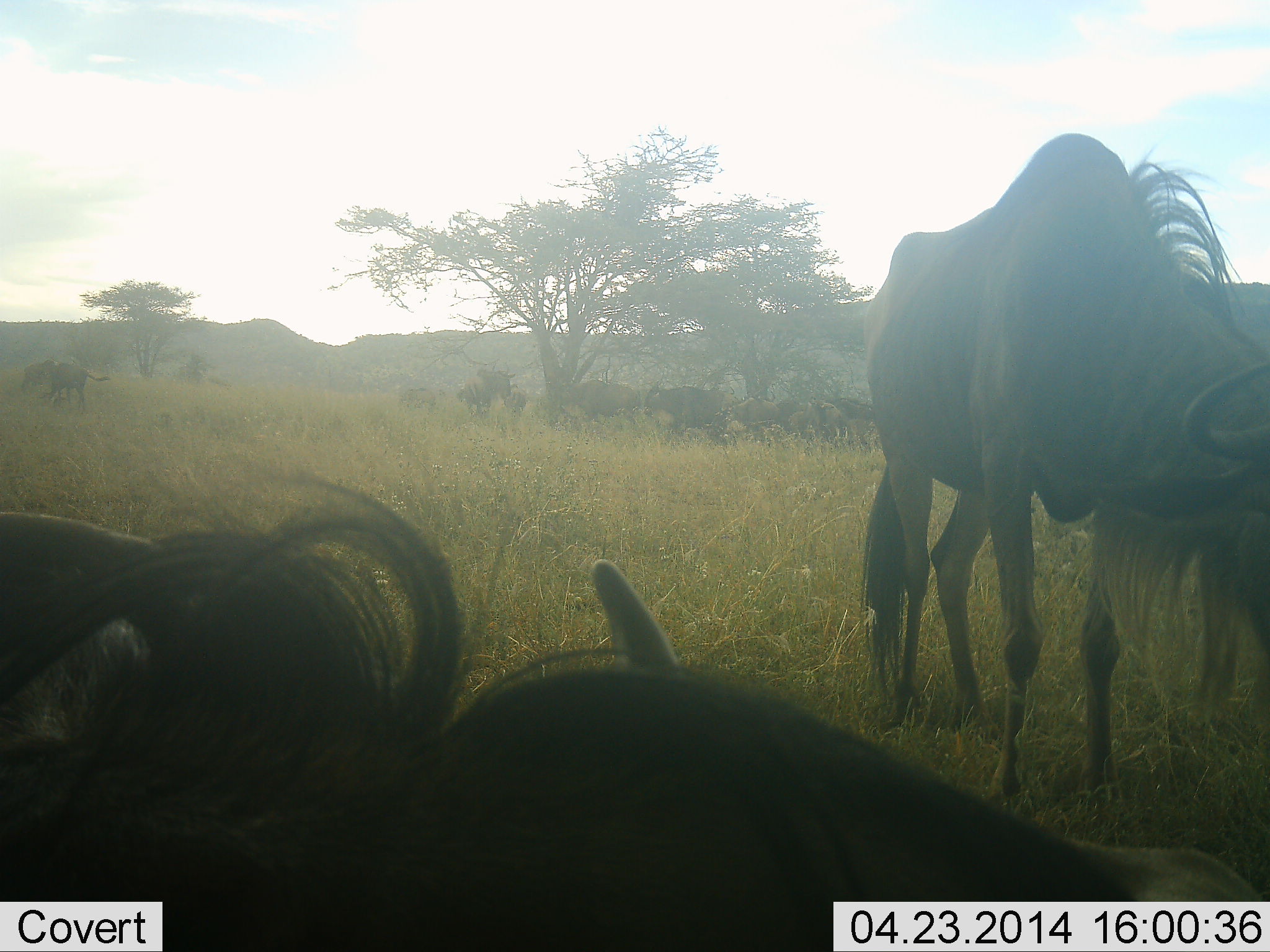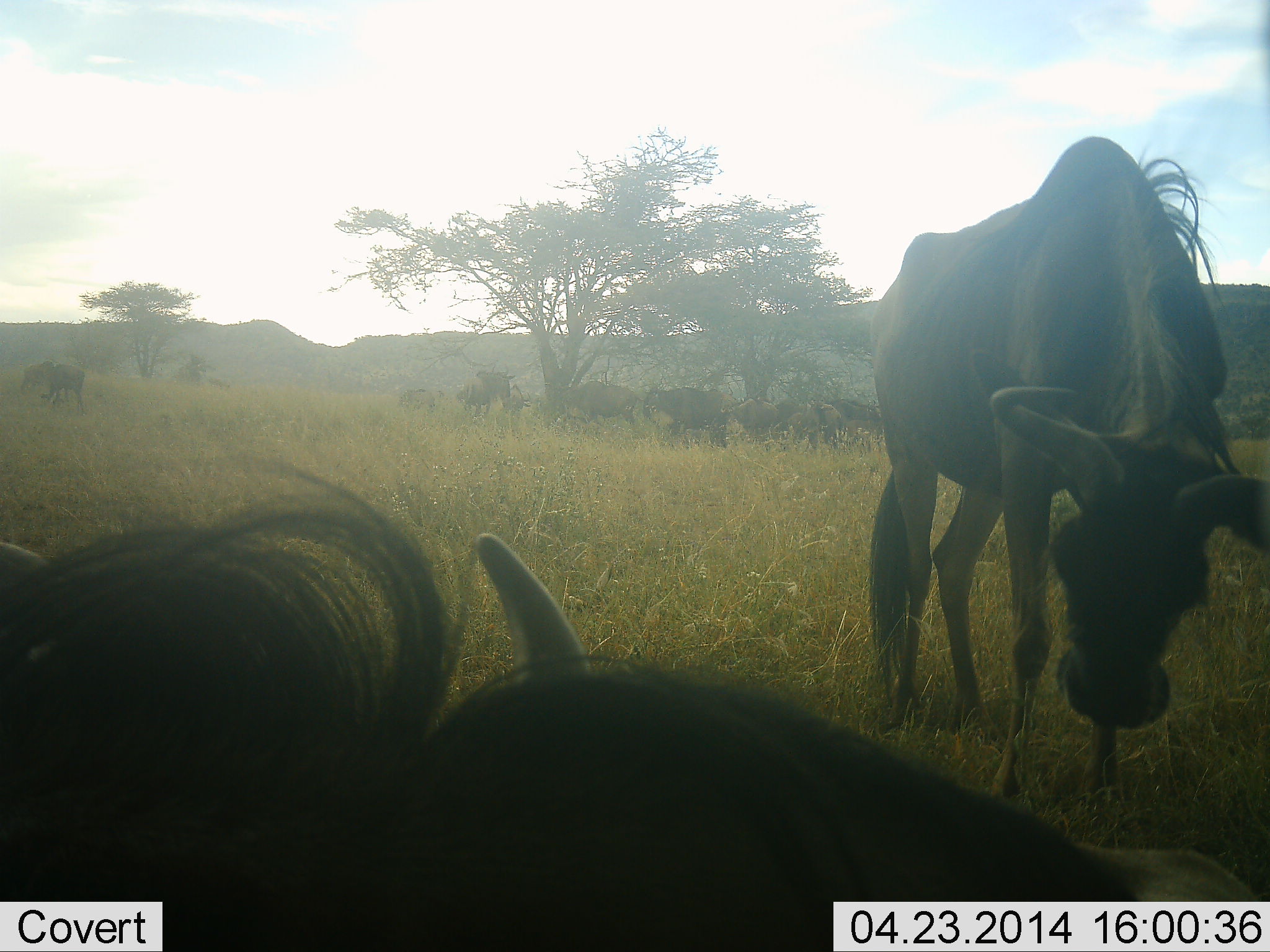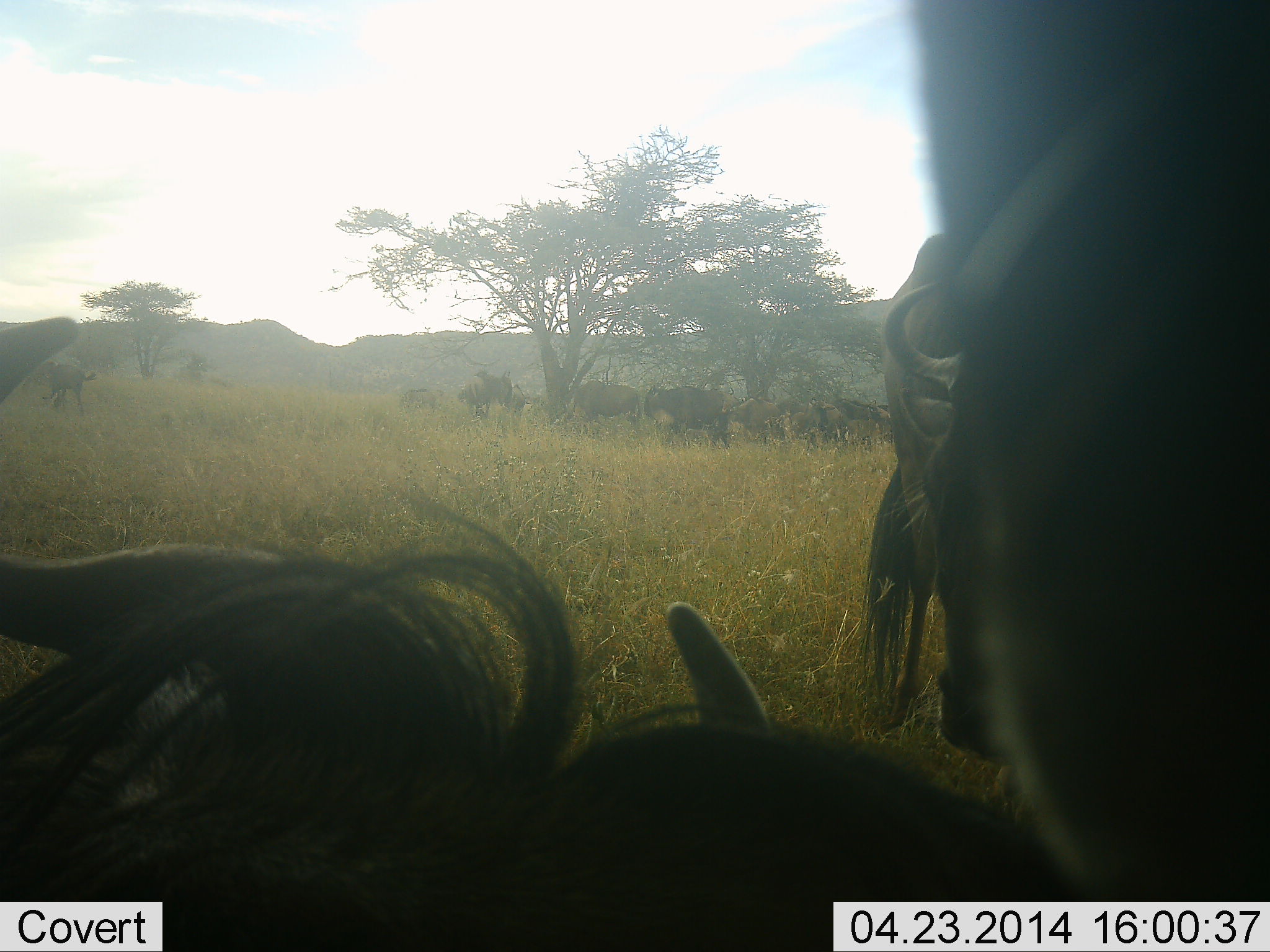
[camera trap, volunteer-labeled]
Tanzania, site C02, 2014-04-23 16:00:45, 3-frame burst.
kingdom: Animalia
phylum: Chordata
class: Mammalia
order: Artiodactyla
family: Bovidae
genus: Connochaetes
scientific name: Connochaetes taurinus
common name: blue wildebeest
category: wildebeest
Wildebeest (blue wildebeest) (Connochaetes taurinus), count 11-50. Behavior (volunteer vote fractions): standing 80%, resting 60%, moving 0%, interacting 10%. Young present (vote fraction): 0%. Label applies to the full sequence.